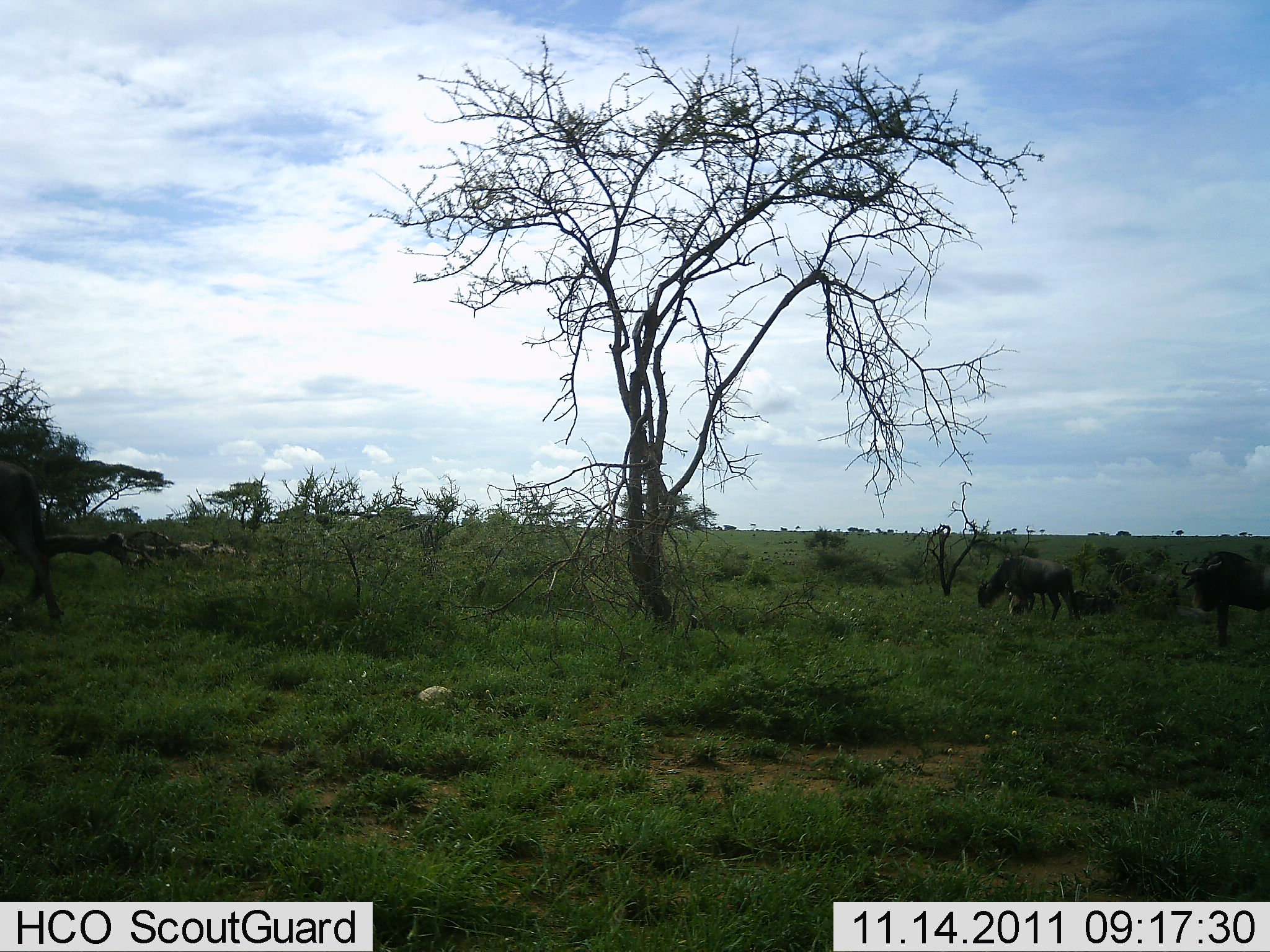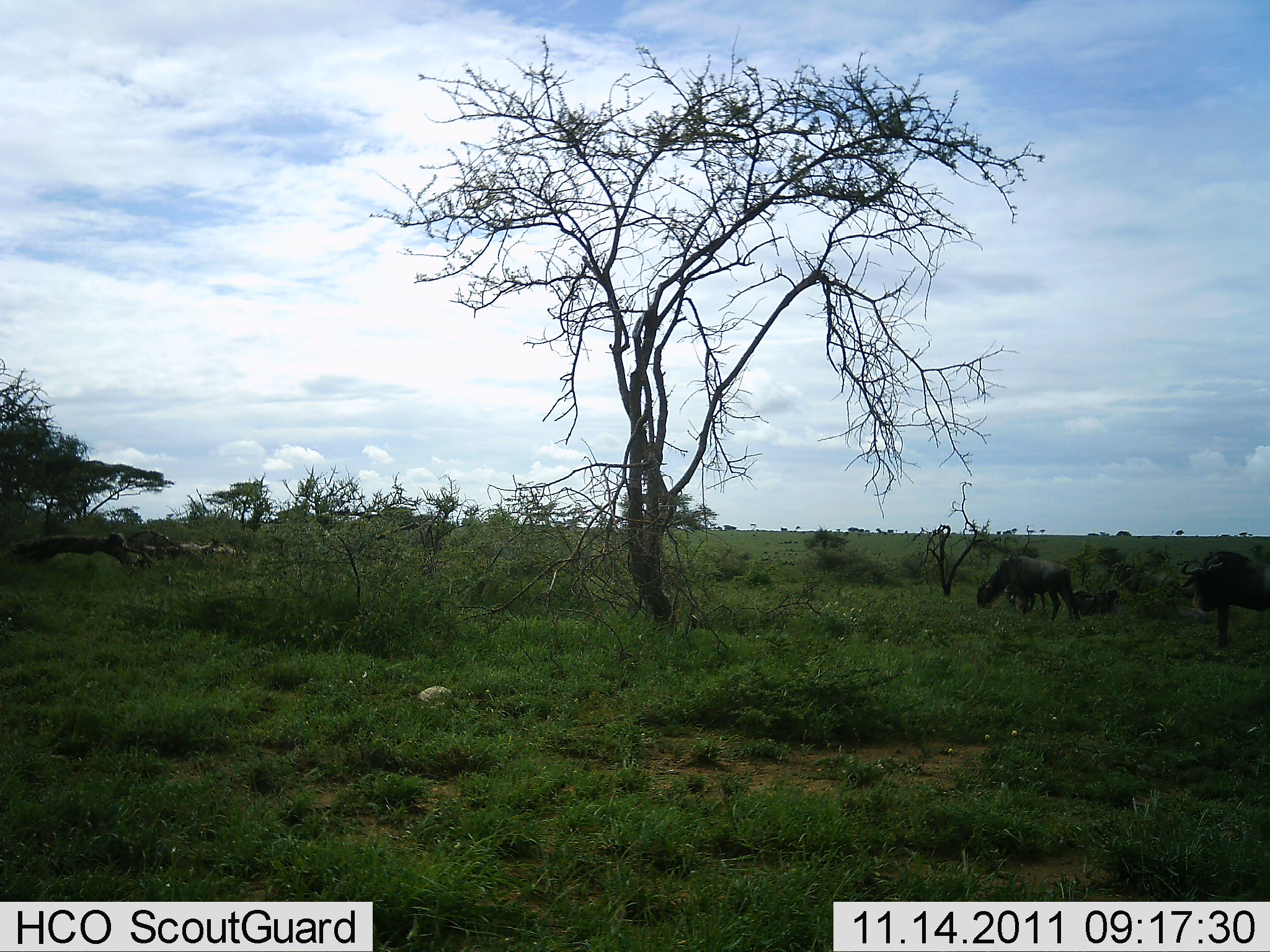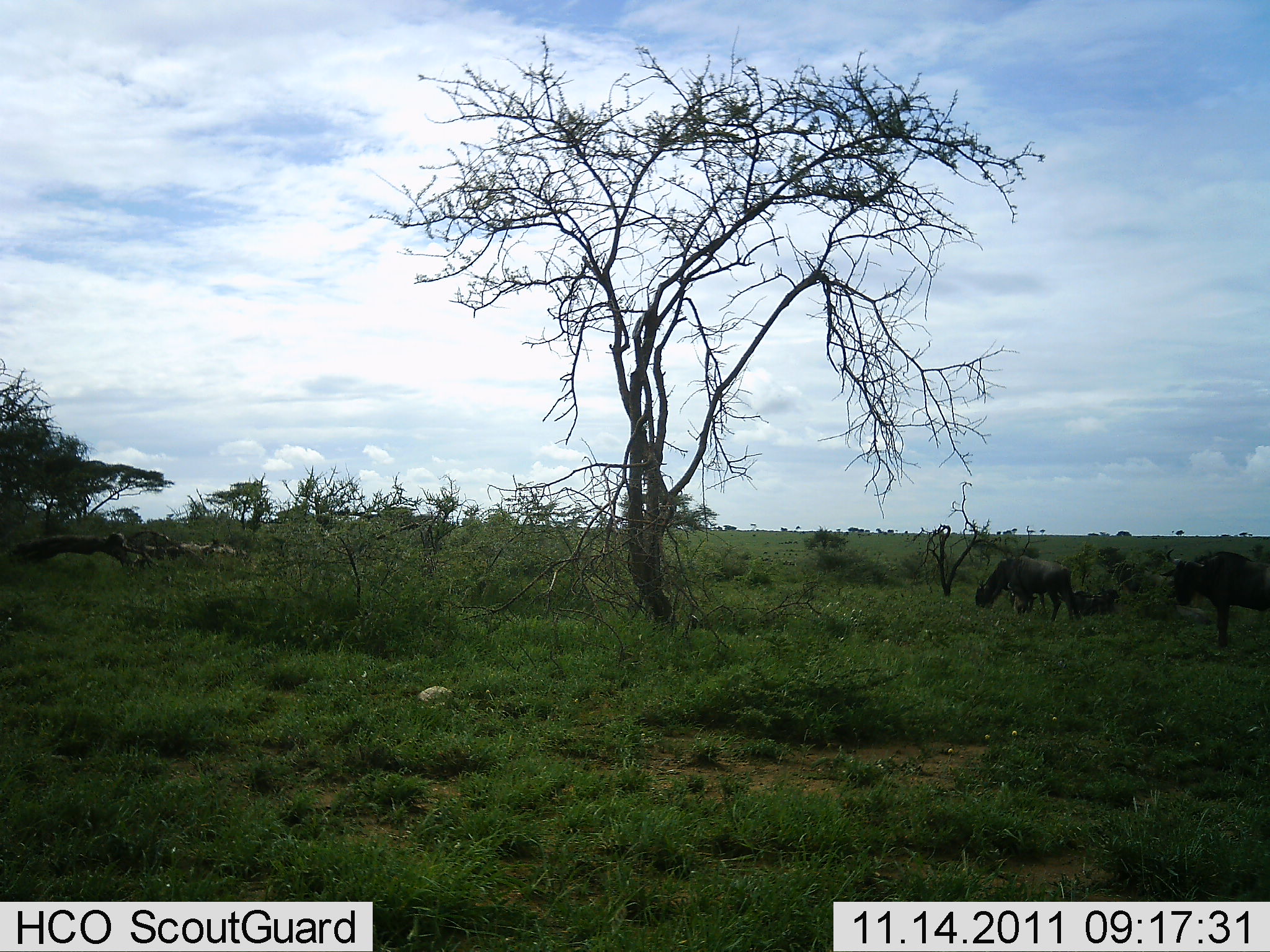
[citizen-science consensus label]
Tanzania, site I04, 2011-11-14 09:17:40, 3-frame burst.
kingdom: Animalia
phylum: Chordata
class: Mammalia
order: Artiodactyla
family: Bovidae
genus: Connochaetes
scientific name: Connochaetes taurinus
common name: blue wildebeest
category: wildebeest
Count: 3.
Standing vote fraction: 77%.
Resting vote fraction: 31%.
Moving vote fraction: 46%.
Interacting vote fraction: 0%.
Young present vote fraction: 0%.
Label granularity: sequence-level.